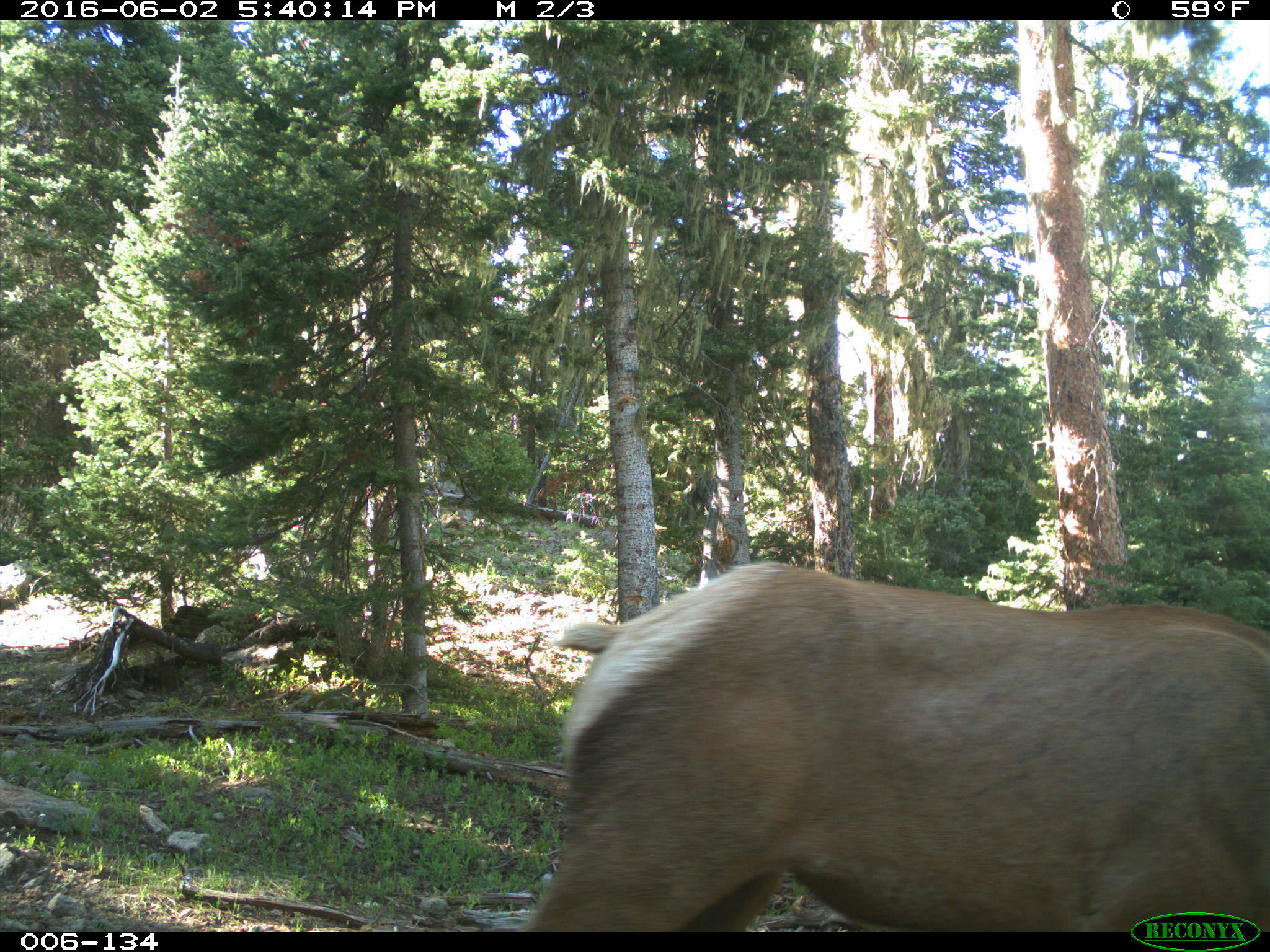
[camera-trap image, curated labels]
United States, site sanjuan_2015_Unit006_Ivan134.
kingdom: Animalia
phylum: Chordata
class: Mammalia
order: Artiodactyla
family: Cervidae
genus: Cervus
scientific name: Cervus elaphus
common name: red deer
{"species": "Cervus elaphus (red deer)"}